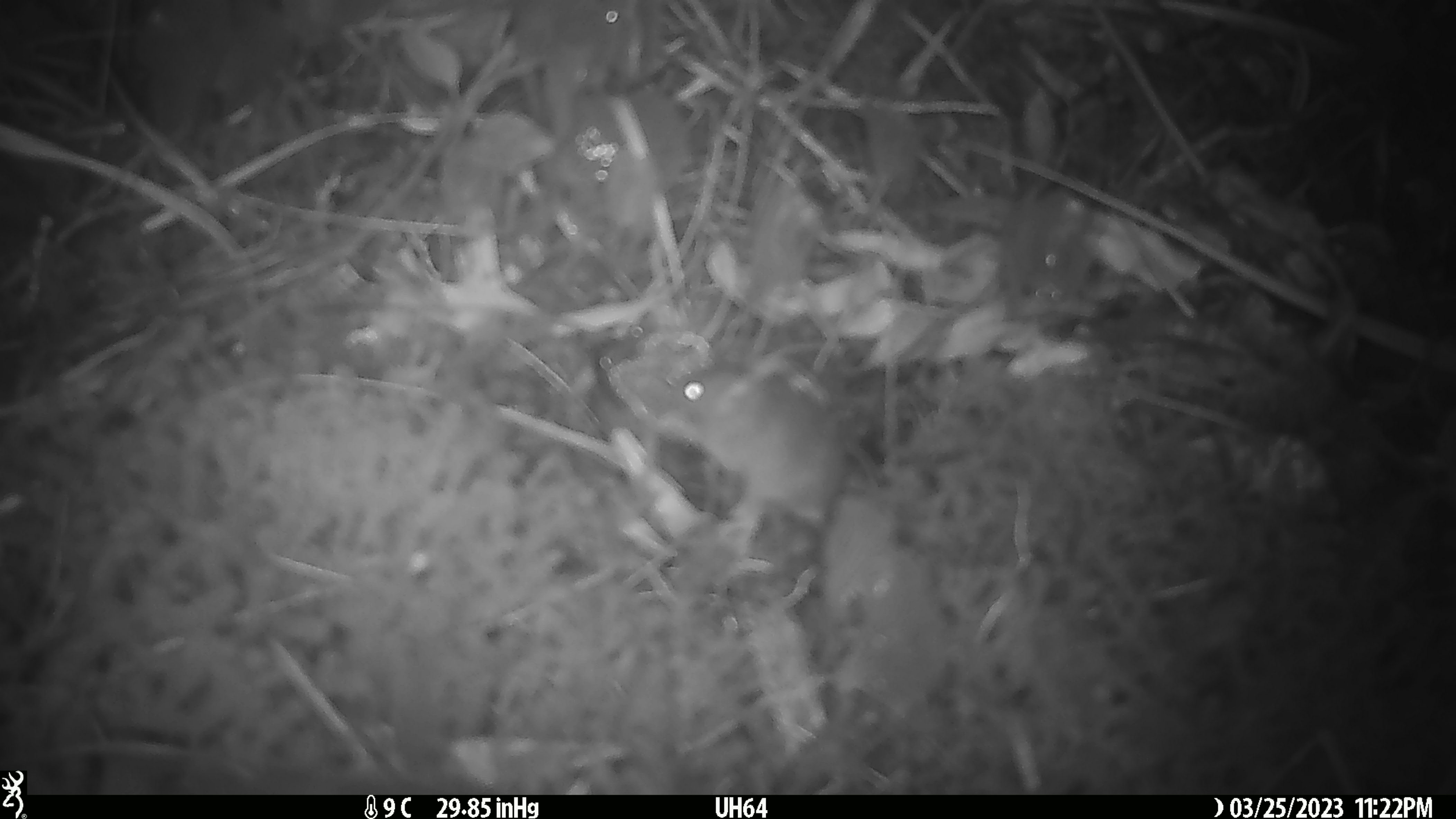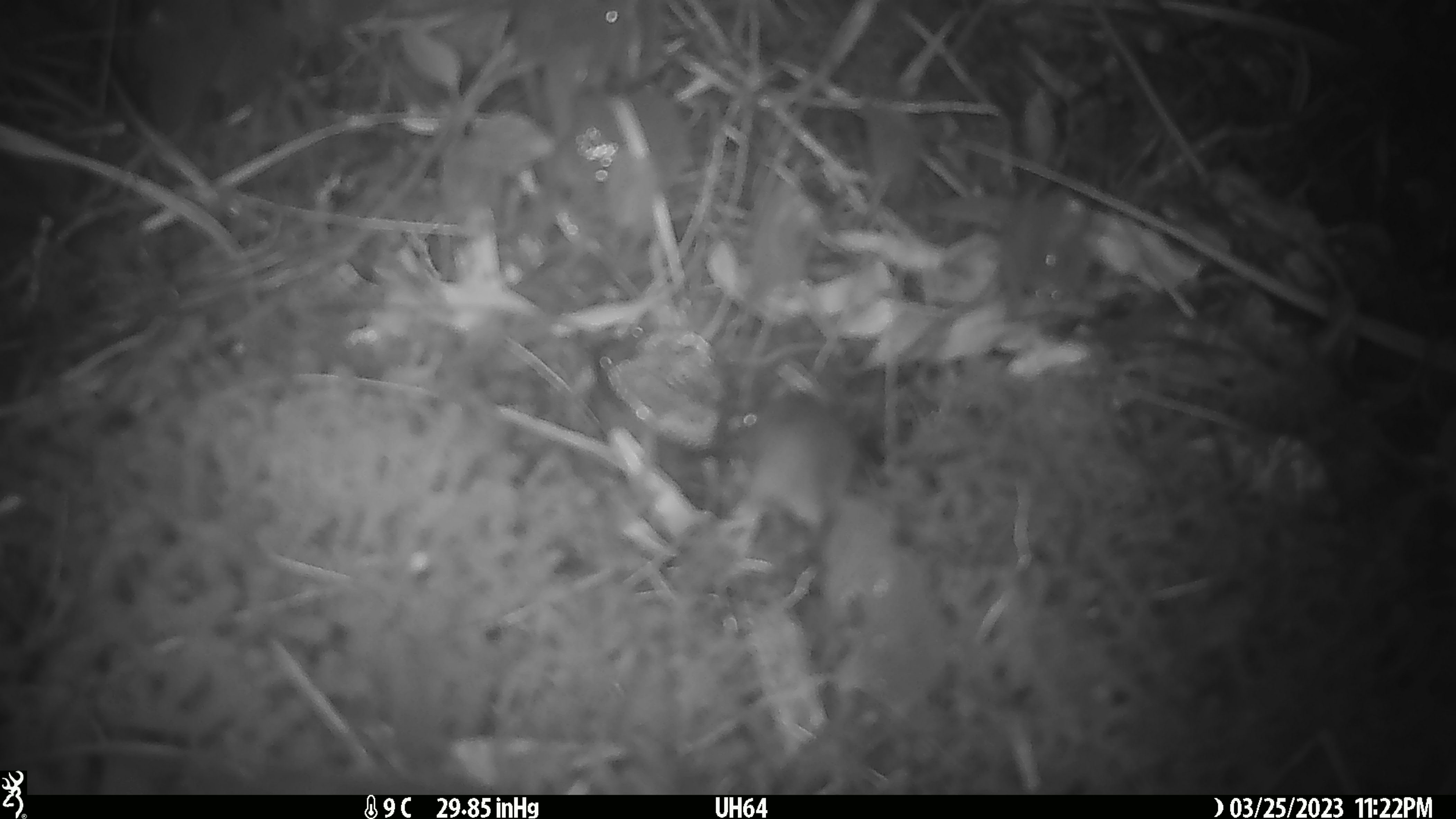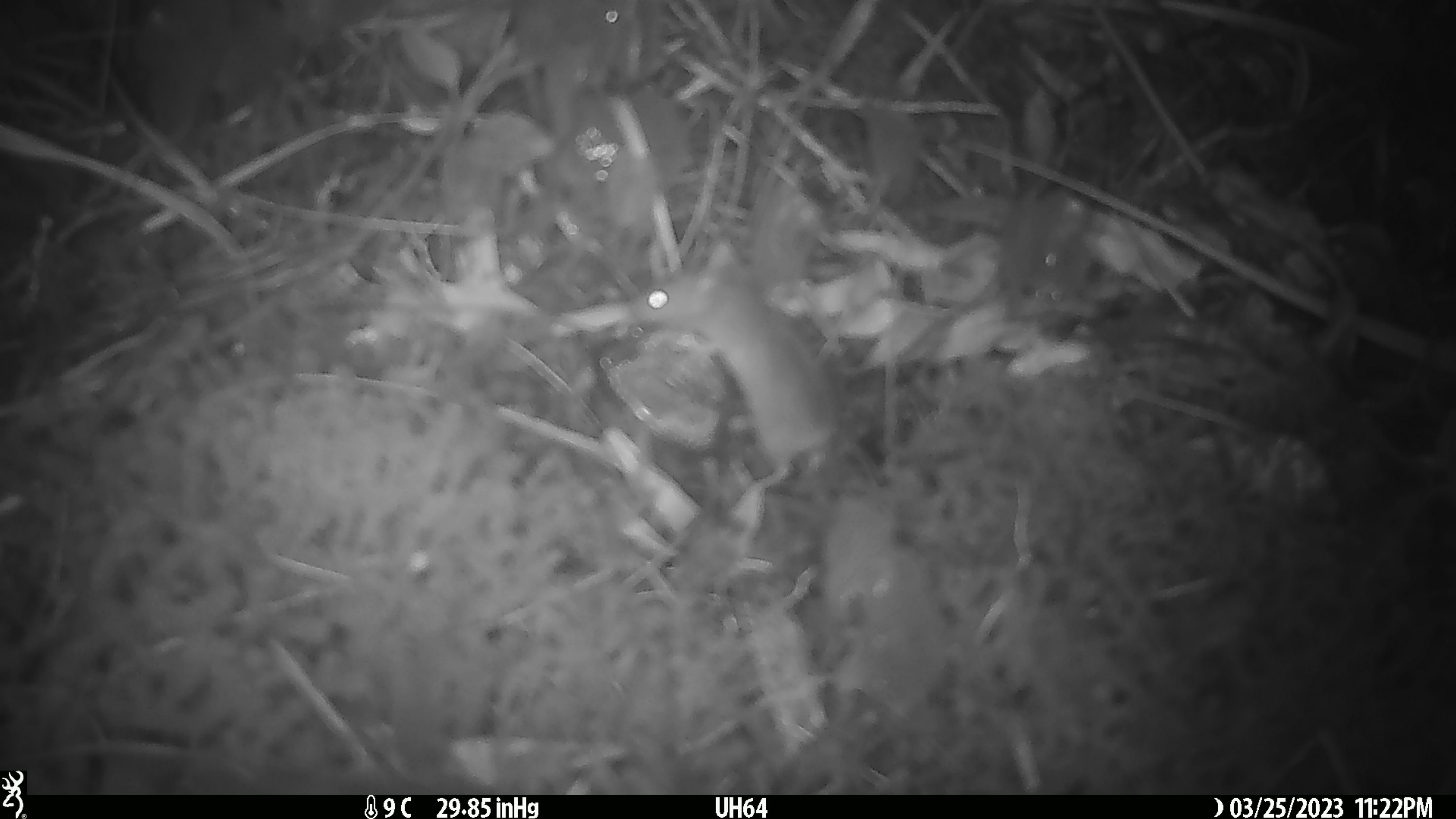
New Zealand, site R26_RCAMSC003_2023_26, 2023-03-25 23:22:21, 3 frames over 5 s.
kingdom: Animalia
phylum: Chordata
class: Mammalia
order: Rodentia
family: Muridae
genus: Mus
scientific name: Mus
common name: mouse